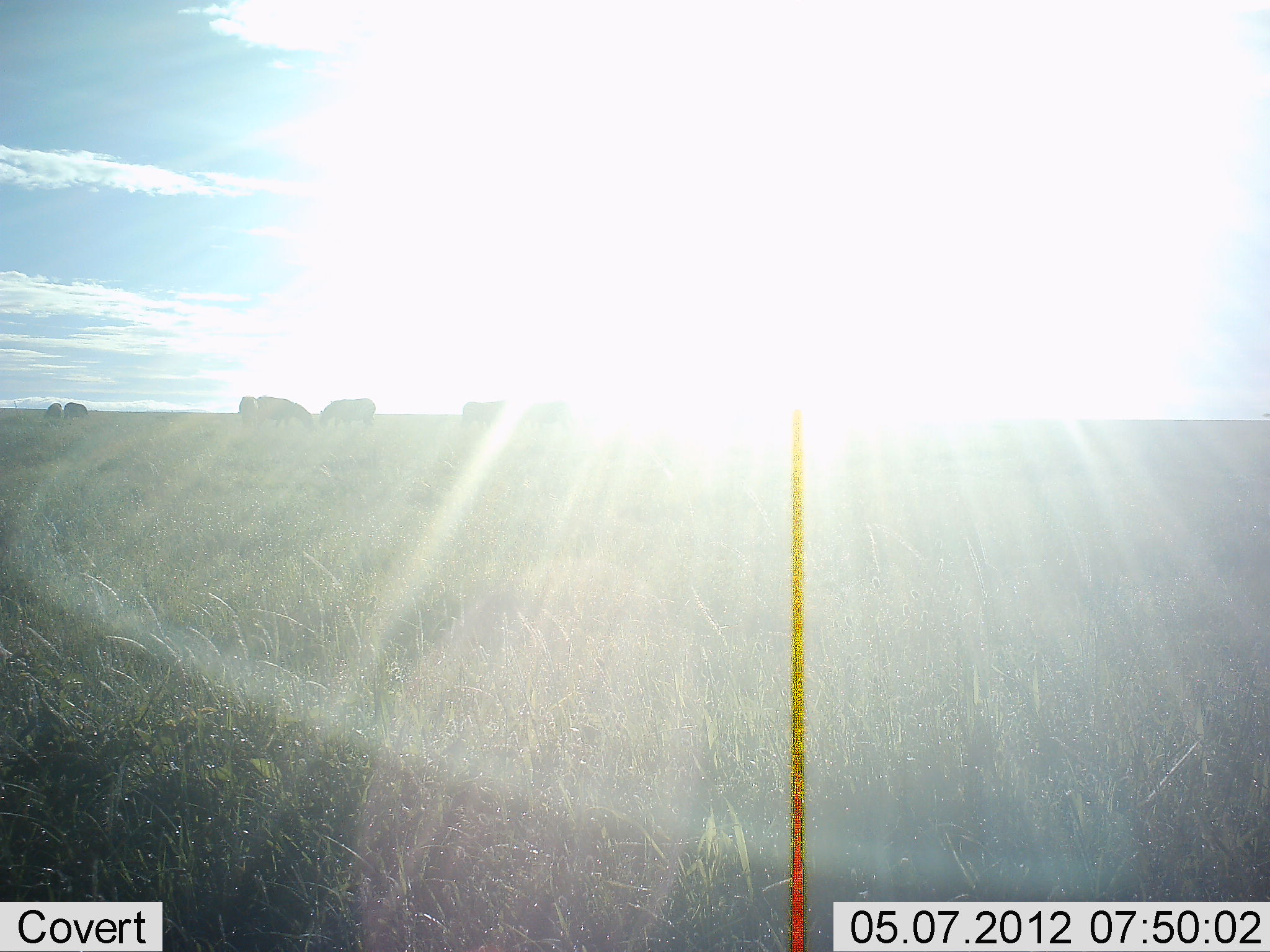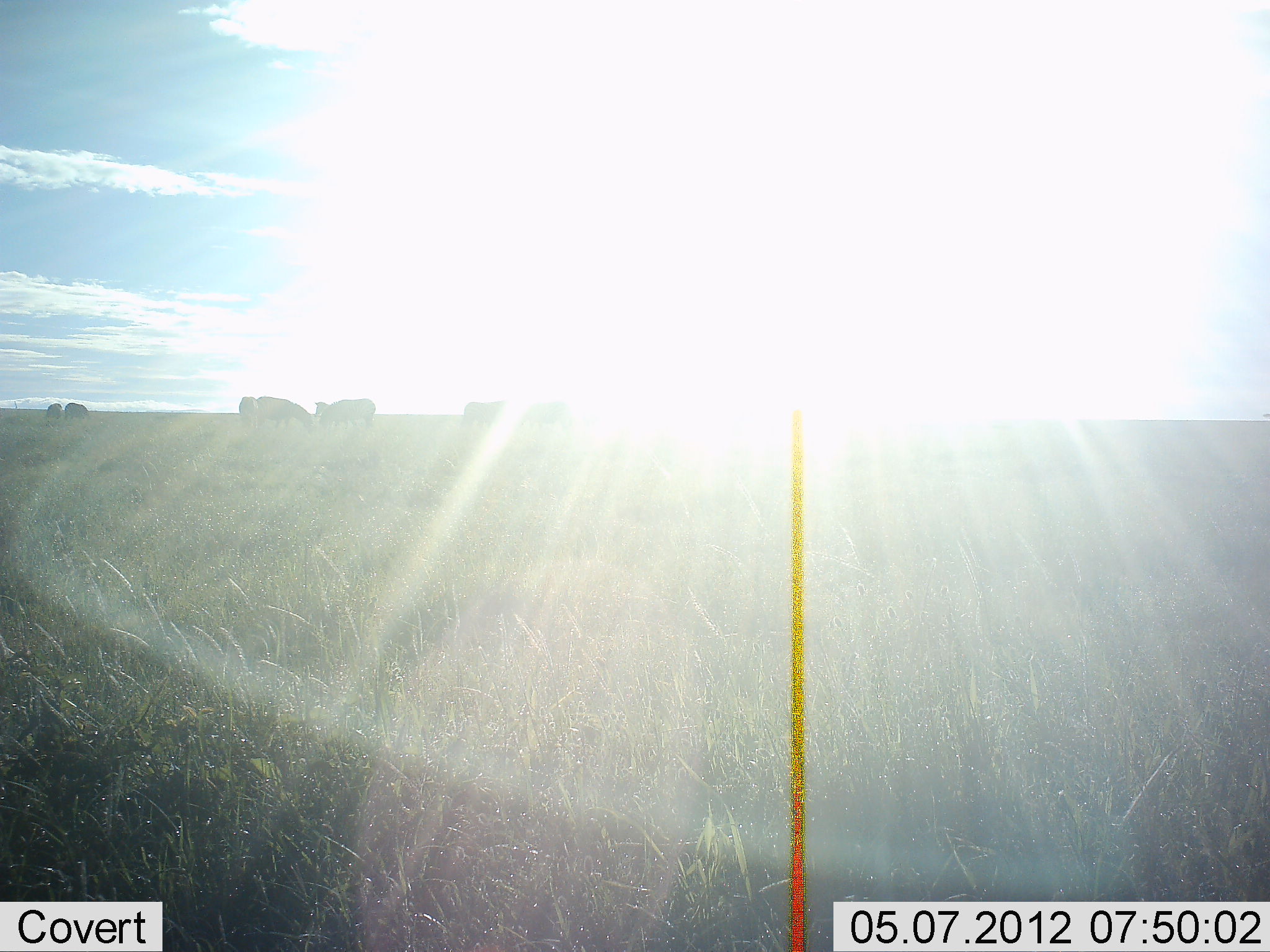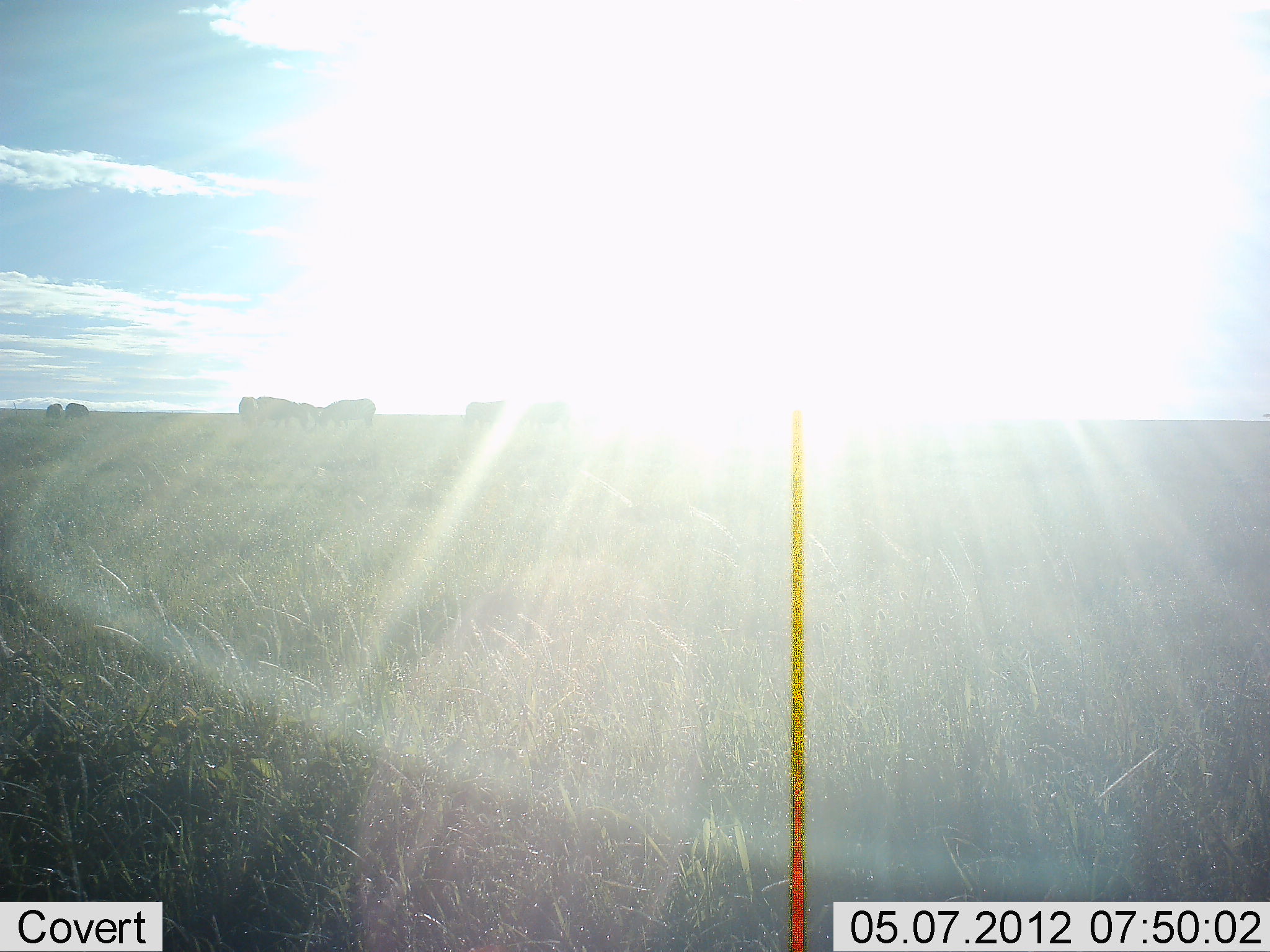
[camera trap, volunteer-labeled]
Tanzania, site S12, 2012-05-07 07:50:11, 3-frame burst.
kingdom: Animalia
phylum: Chordata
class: Mammalia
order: Artiodactyla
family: Bovidae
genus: Connochaetes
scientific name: Connochaetes taurinus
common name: blue wildebeest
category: wildebeest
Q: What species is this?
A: Wildebeest (blue wildebeest) (Connochaetes taurinus).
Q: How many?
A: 6.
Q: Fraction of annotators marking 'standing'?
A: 20%.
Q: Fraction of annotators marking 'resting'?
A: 0%.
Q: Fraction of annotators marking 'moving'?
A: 0%.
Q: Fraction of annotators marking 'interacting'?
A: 0%.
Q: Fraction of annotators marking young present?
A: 0%.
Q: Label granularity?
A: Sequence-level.